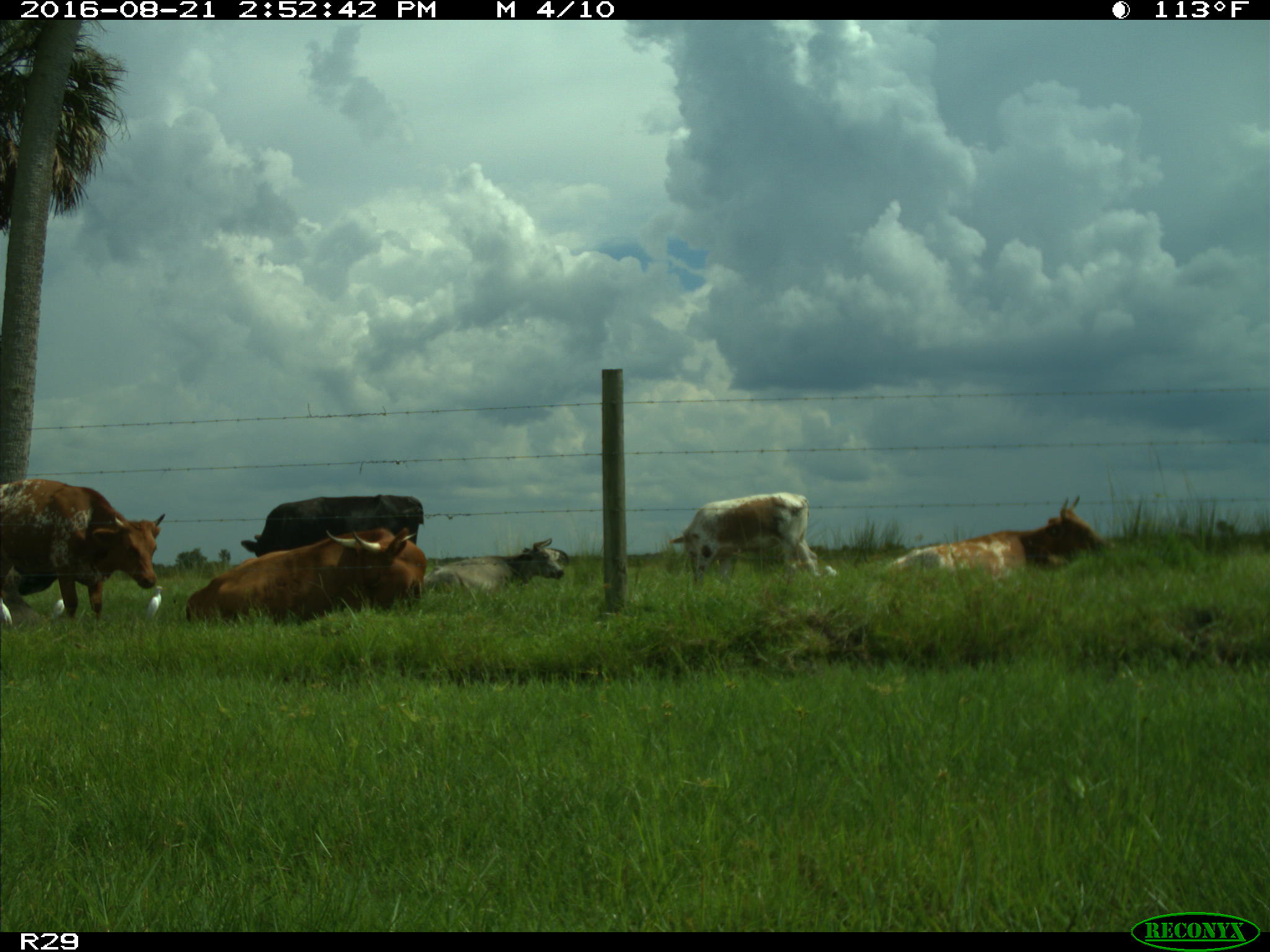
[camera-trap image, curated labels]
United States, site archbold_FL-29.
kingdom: Animalia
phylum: Chordata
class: Mammalia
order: Artiodactyla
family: Bovidae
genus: Bos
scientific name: Bos taurus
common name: domestic cow